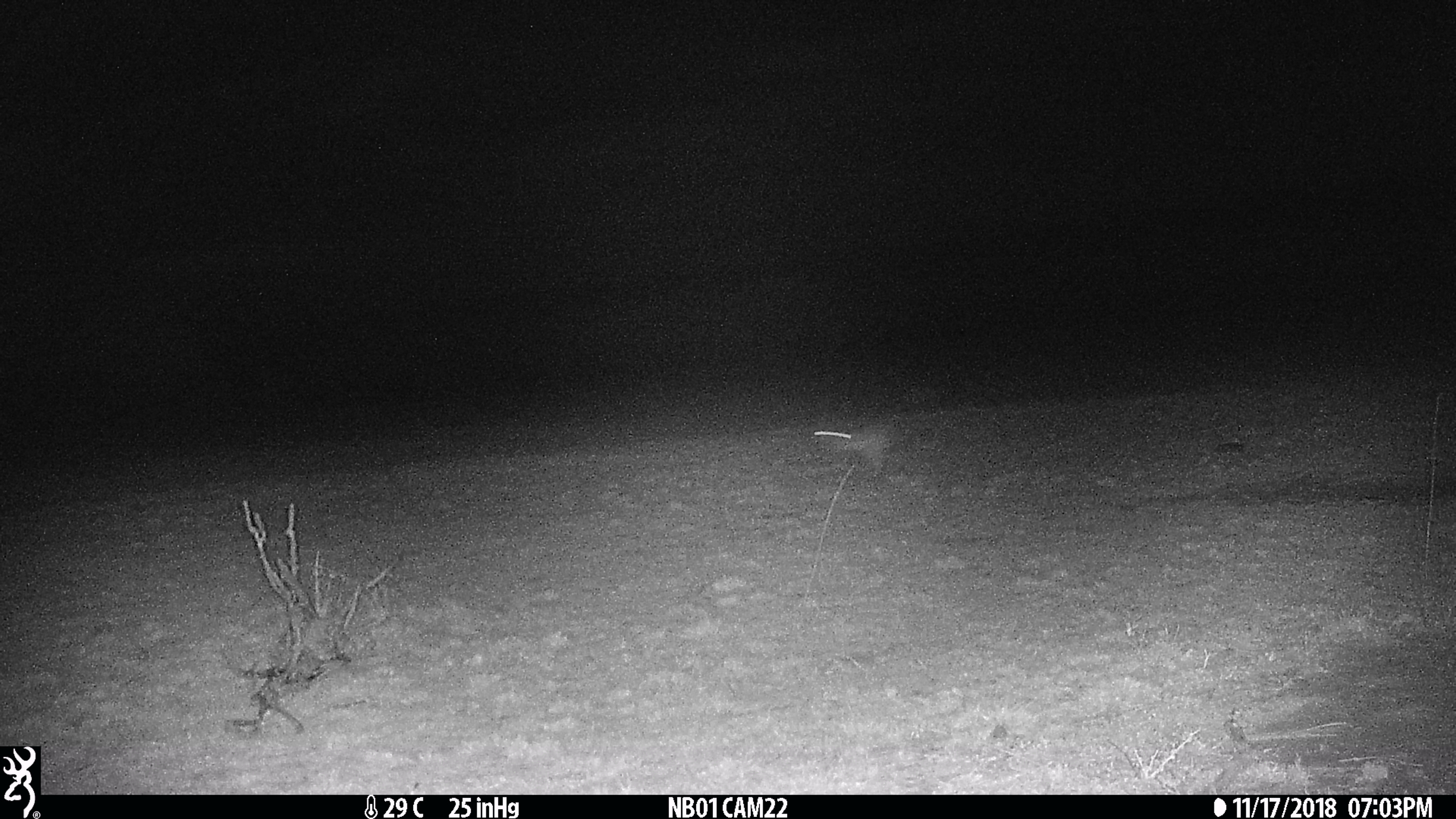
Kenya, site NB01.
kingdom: Animalia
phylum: Chordata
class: Mammalia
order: Lagomorpha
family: Leporidae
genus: Lepus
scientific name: Lepus capensis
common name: cape hare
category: hare